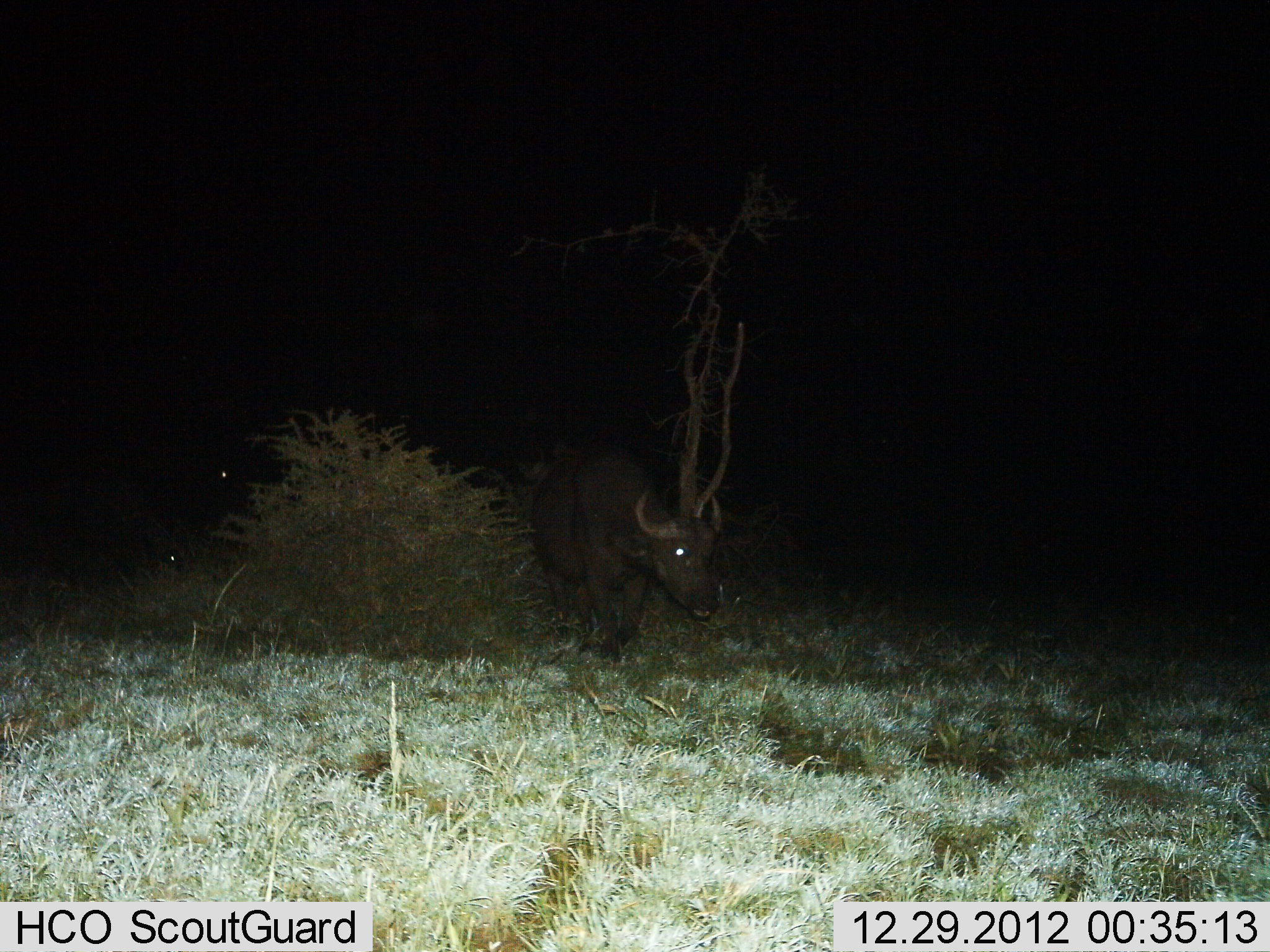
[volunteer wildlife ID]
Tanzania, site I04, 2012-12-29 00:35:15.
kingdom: Animalia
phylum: Chordata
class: Mammalia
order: Artiodactyla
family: Bovidae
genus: Syncerus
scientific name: Syncerus caffer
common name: cape buffalo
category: buffalo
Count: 1.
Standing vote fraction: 46%.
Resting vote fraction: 4%.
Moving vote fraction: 58%.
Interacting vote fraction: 0%.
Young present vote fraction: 0%.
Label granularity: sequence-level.